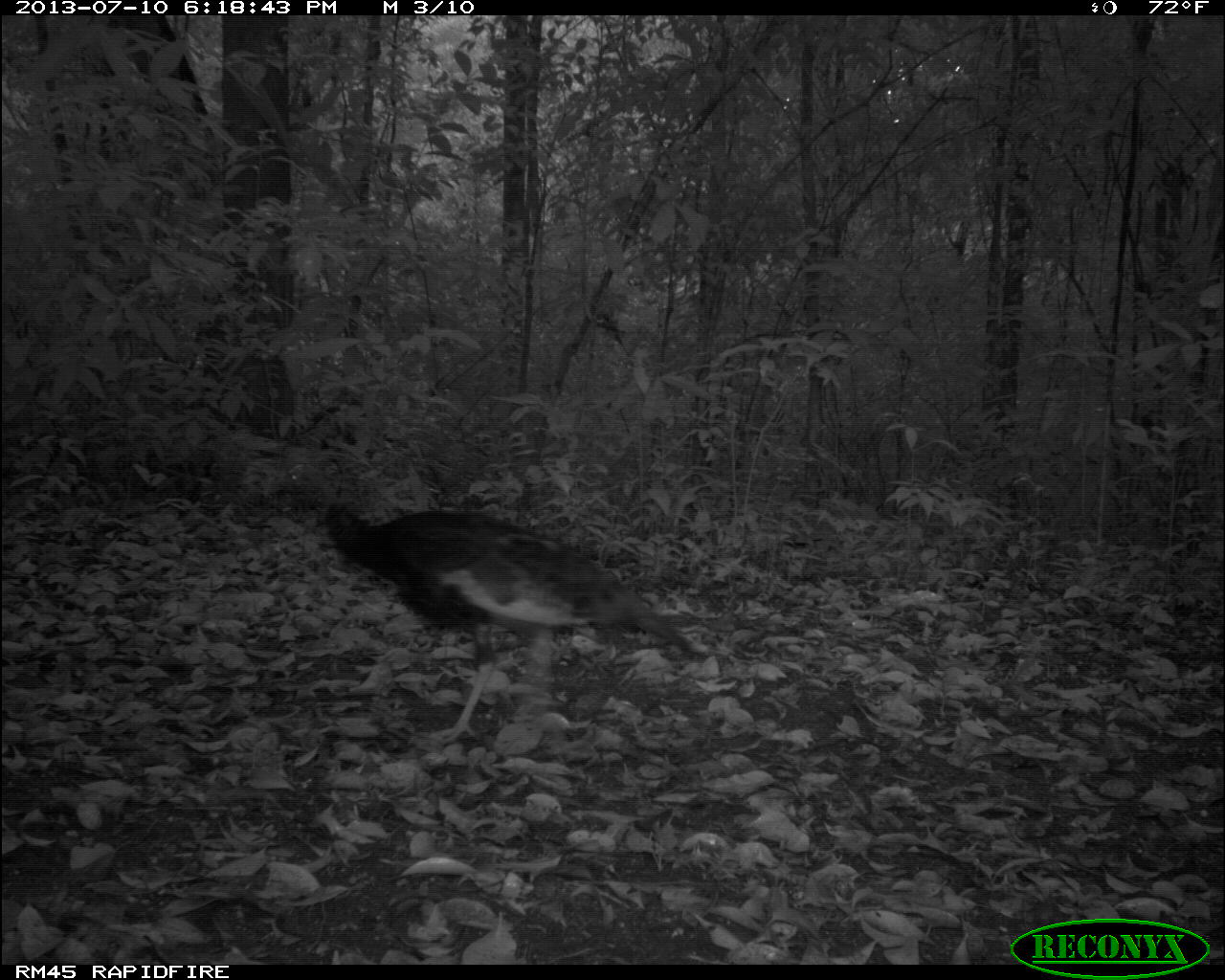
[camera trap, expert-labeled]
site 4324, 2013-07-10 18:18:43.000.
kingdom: Animalia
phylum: Chordata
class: Aves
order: Galliformes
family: Phasianidae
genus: Meleagris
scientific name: Meleagris ocellata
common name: ocellated turkey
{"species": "Meleagris ocellata (ocellated turkey)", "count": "2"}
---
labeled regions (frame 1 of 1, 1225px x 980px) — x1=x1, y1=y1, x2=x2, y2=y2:
meleagris ocellata: x1=263, y1=456, x2=694, y2=746